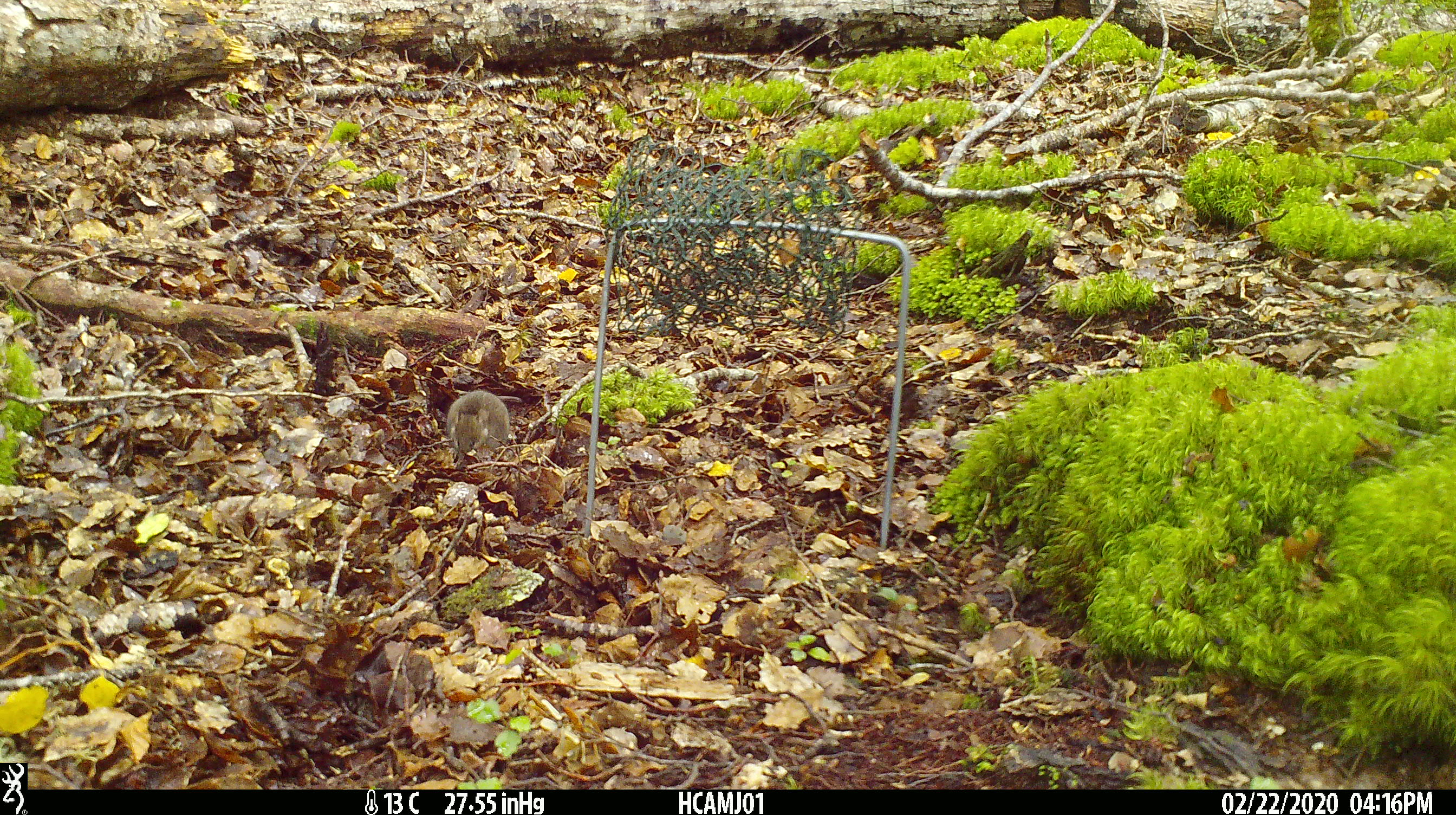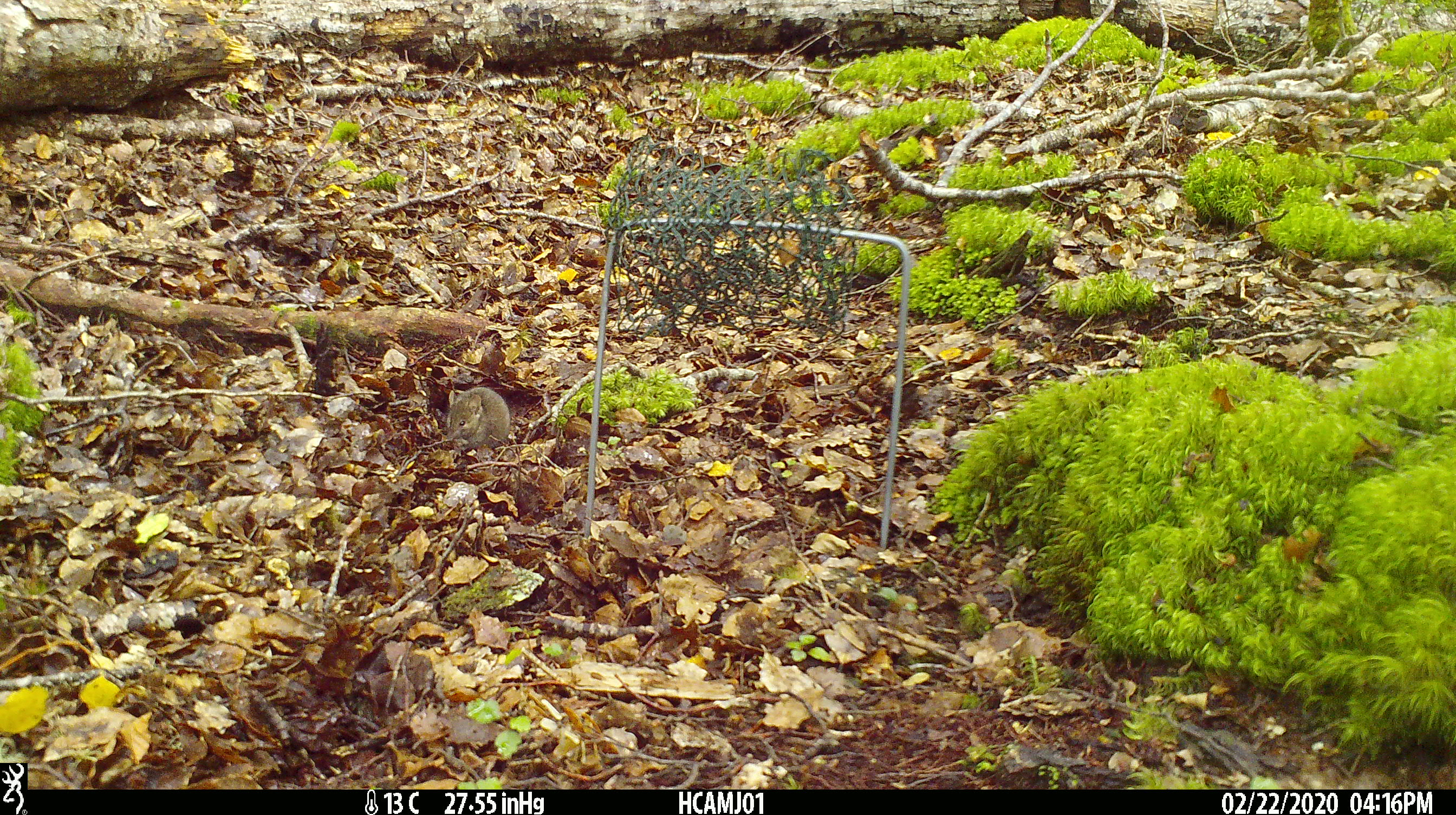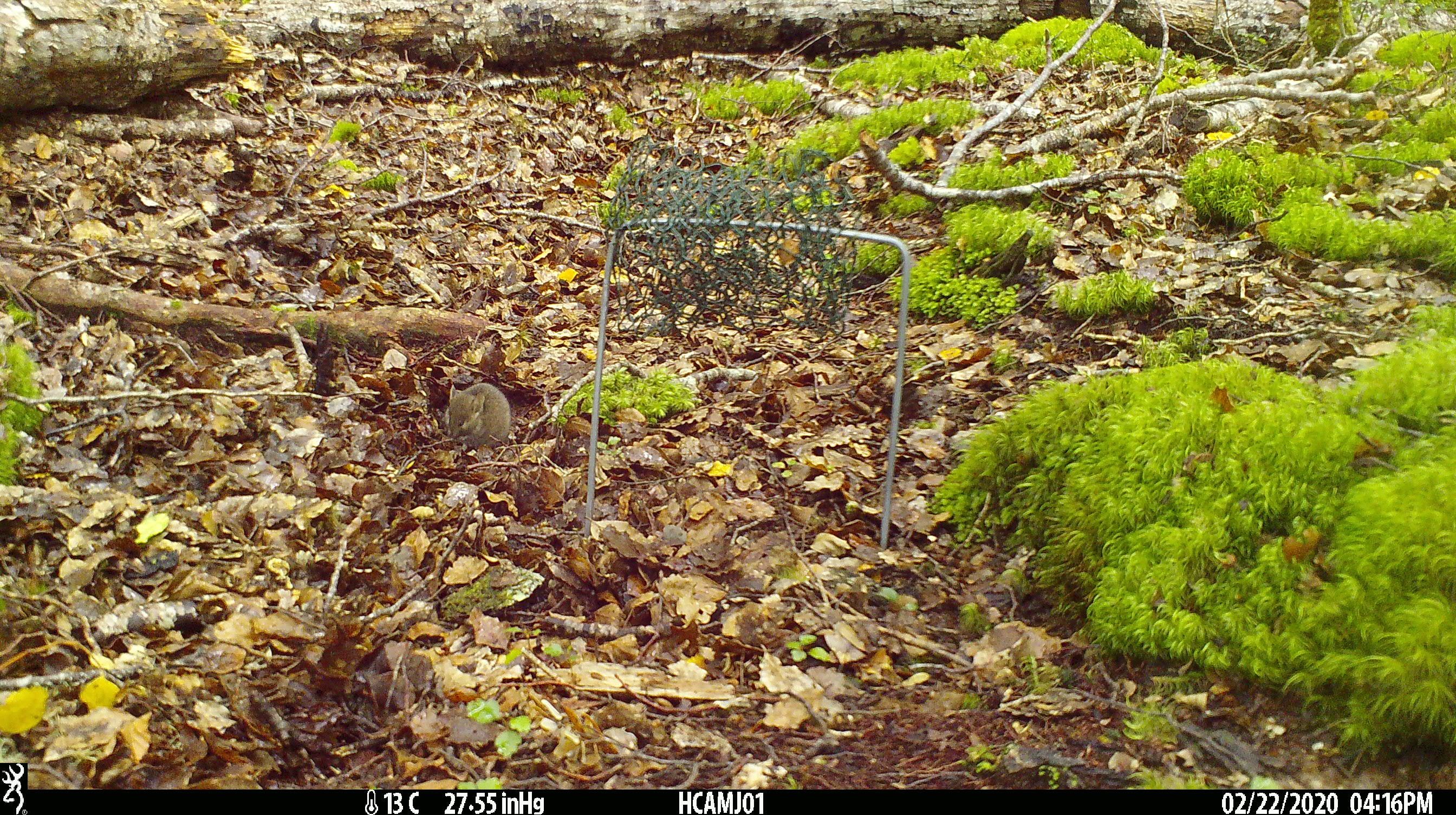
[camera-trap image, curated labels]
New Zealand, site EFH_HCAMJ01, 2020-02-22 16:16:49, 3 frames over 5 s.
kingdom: Animalia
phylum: Chordata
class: Mammalia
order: Rodentia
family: Muridae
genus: Mus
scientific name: Mus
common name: mouse